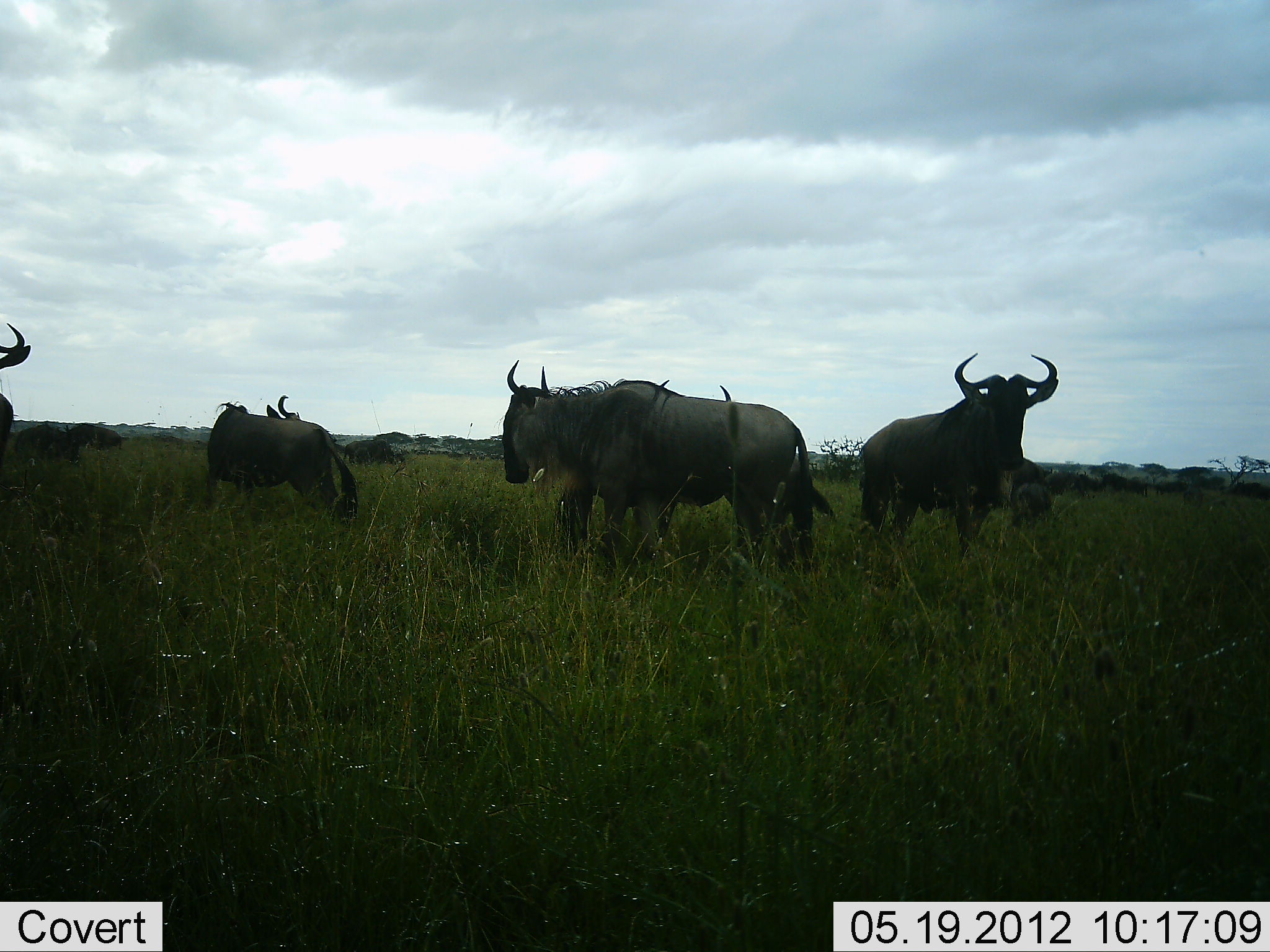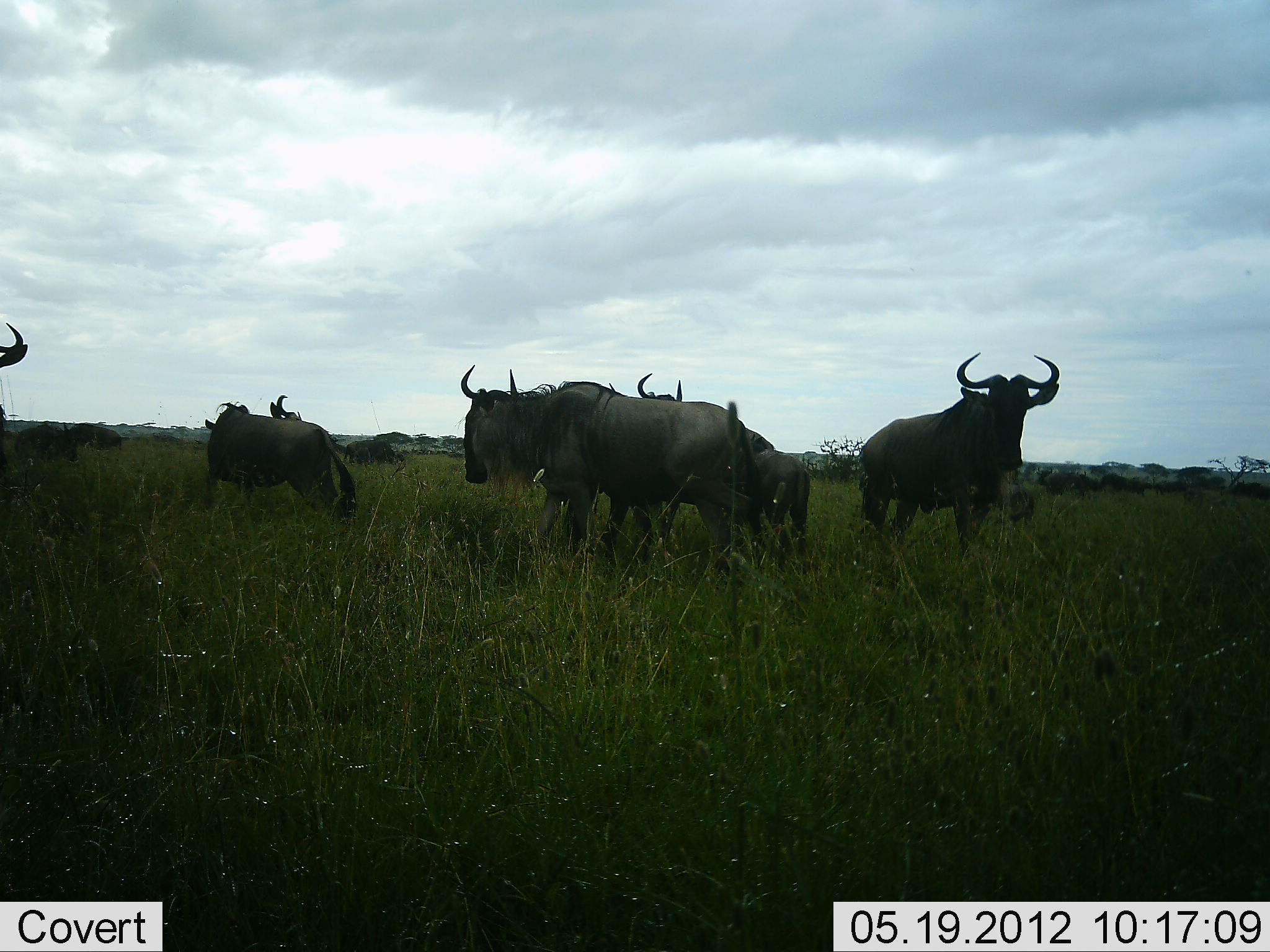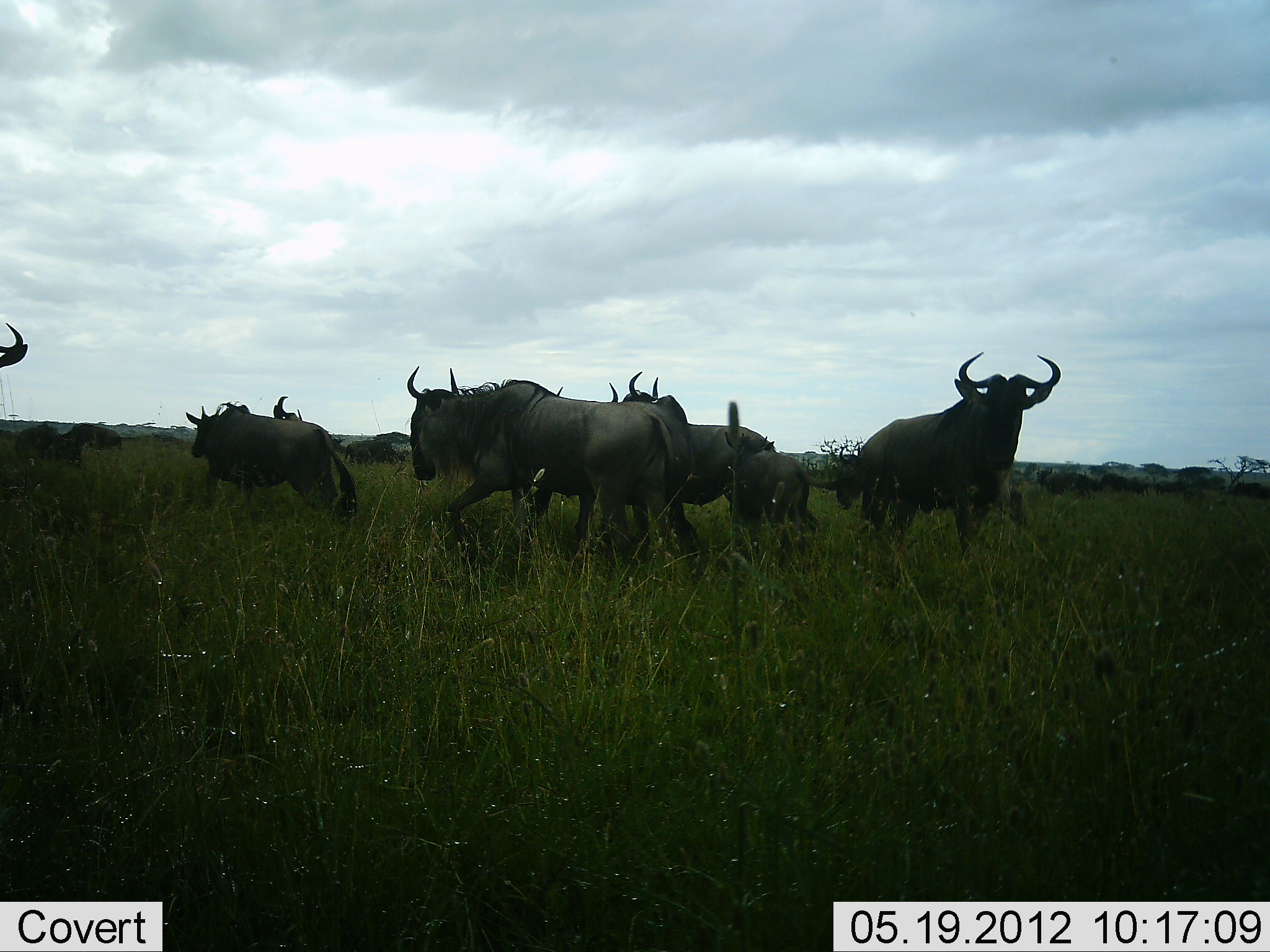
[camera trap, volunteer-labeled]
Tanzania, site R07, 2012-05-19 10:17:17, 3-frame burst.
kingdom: Animalia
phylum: Chordata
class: Mammalia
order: Artiodactyla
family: Bovidae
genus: Connochaetes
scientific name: Connochaetes taurinus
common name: blue wildebeest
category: wildebeest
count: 7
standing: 100%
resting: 0%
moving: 30%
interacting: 0%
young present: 0%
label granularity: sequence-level